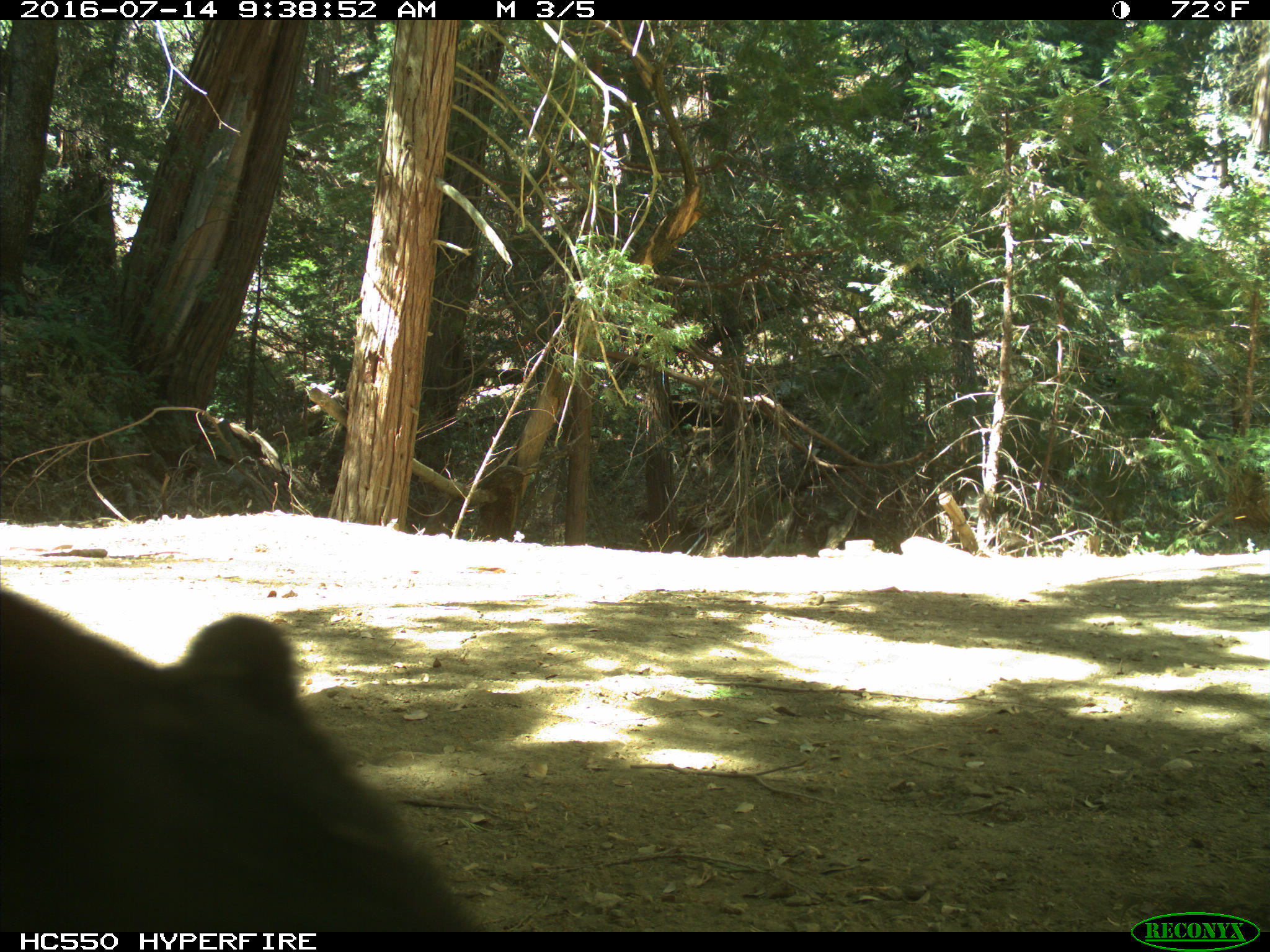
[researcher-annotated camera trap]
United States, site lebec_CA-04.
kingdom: Animalia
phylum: Chordata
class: Mammalia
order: Carnivora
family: Ursidae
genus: Ursus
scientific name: Ursus americanus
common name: american black bear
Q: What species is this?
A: Ursus americanus (american black bear).